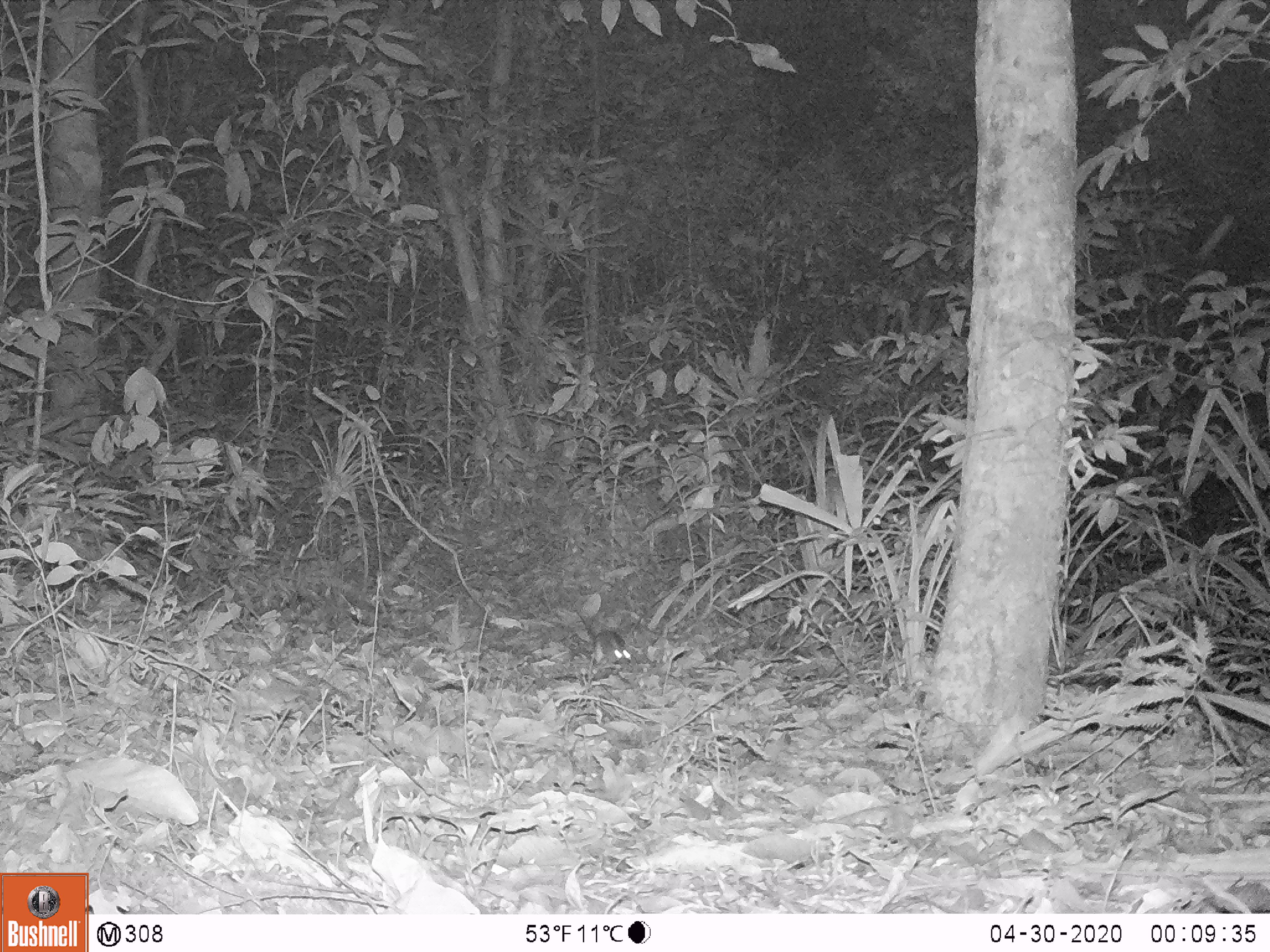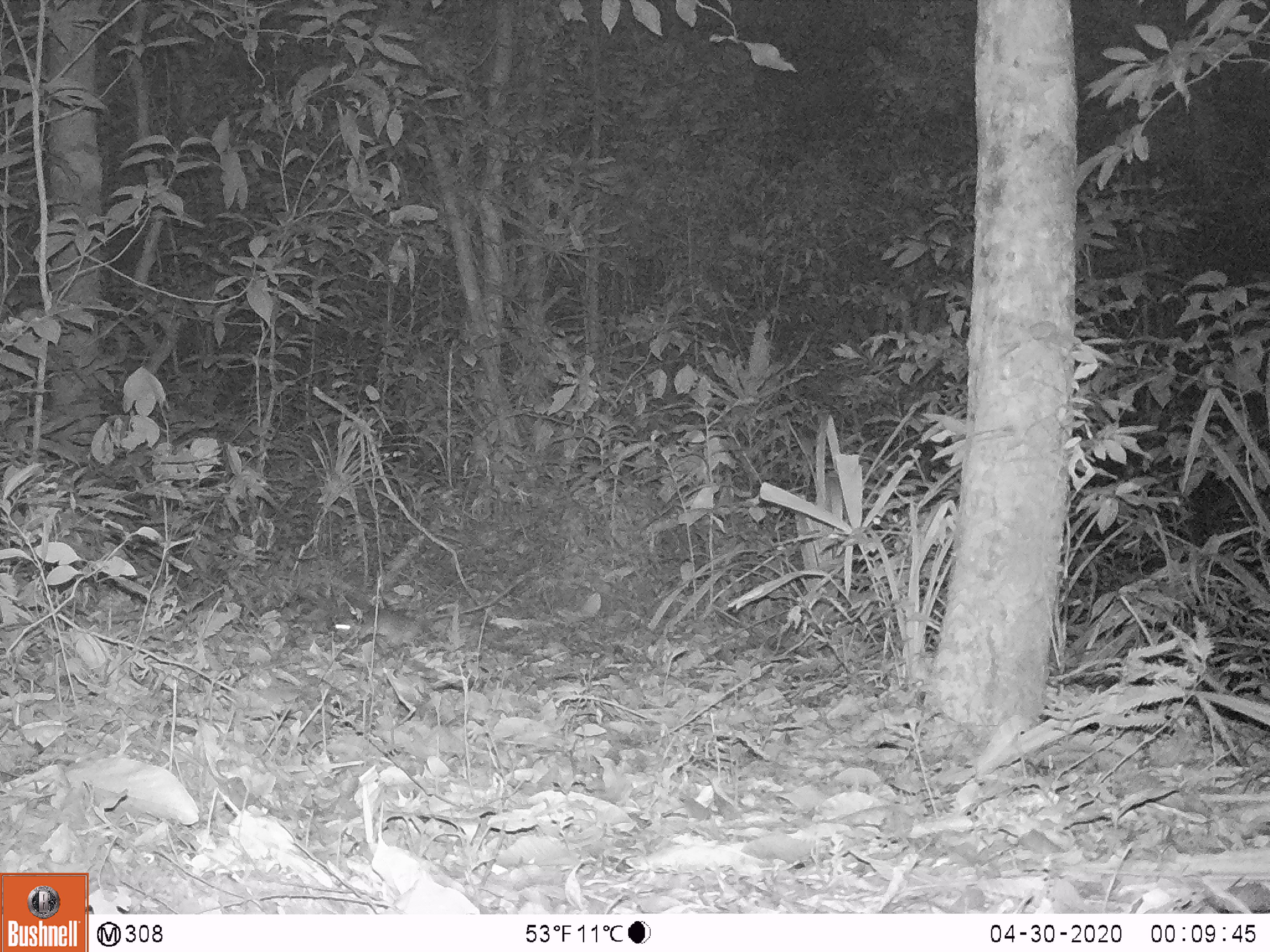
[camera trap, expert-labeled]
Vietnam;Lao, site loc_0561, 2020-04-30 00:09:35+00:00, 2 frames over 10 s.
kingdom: Animalia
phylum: Chordata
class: Mammalia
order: Rodentia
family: Muridae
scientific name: Muridae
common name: old-world mice and rats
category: unidentified murid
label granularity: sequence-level